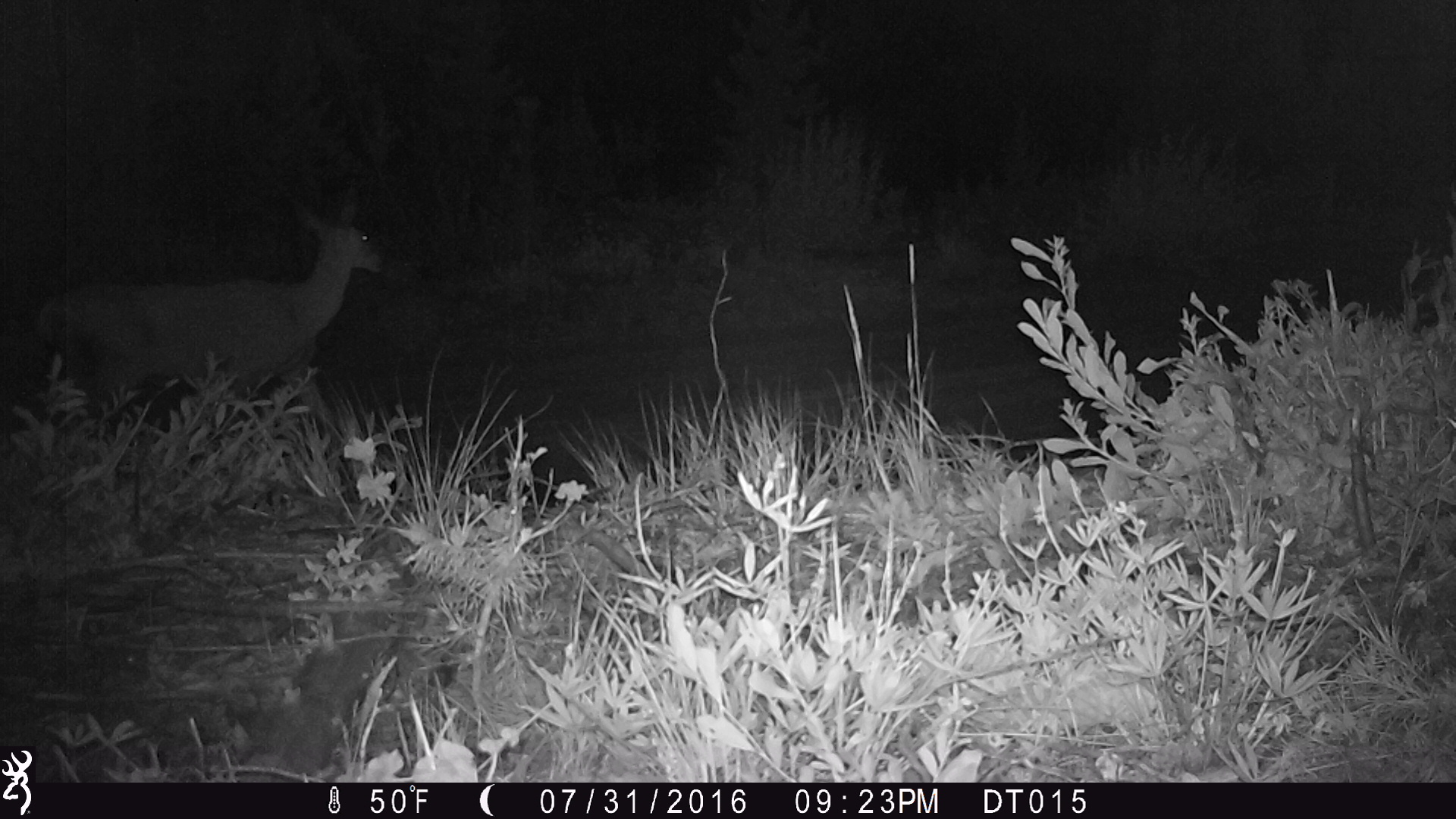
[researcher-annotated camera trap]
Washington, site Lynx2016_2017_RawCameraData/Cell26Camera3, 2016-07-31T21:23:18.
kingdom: Animalia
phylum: Chordata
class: Mammalia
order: Artiodactyla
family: Cervidae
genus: Odocoileus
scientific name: Odocoileus hemionus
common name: mule deer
Odocoileus hemionus (mule deer). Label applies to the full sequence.